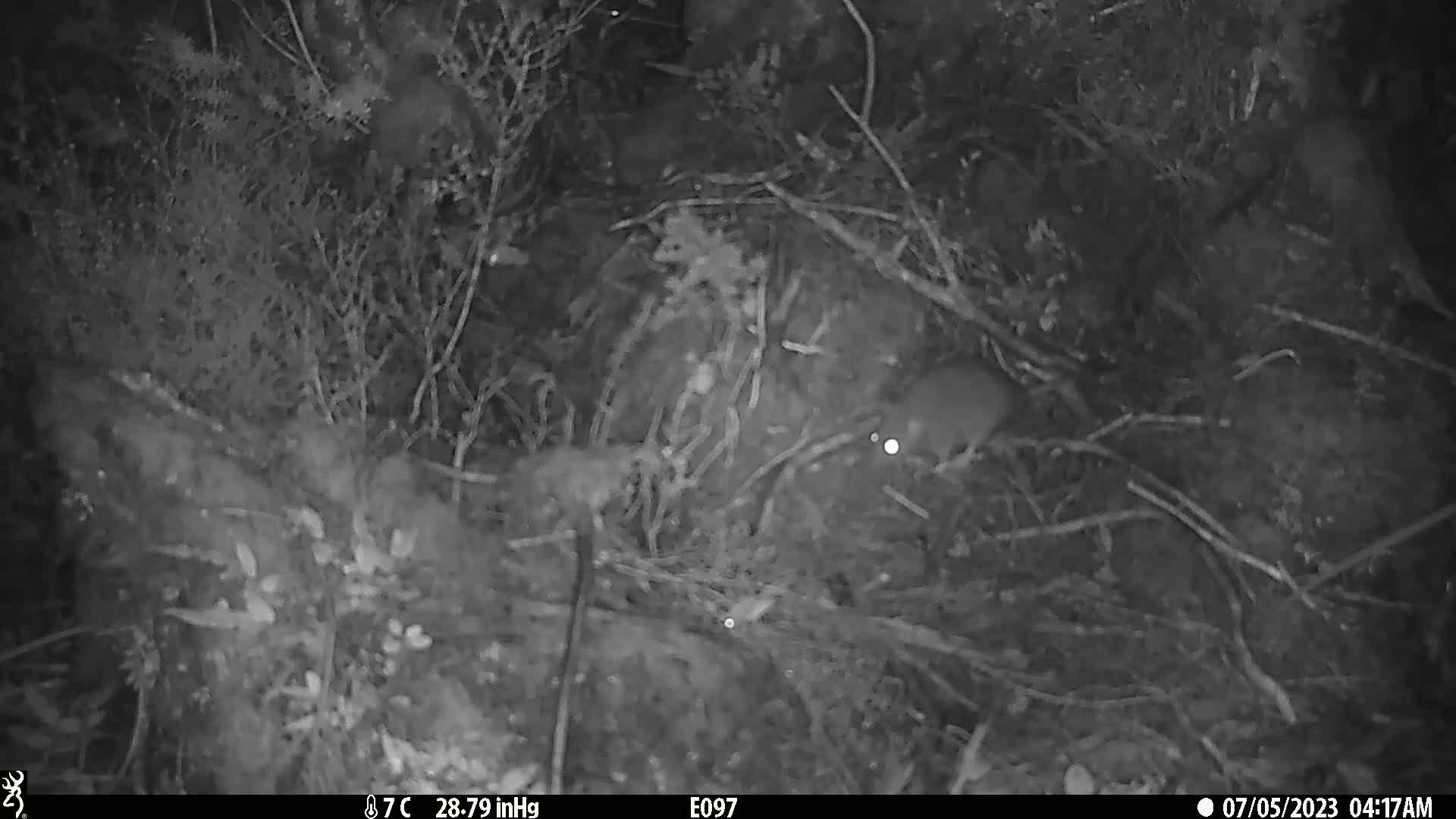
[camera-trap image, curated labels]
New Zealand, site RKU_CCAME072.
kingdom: Animalia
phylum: Chordata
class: Mammalia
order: Rodentia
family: Muridae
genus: Rattus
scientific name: Rattus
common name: rat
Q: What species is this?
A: Rat (Rattus).